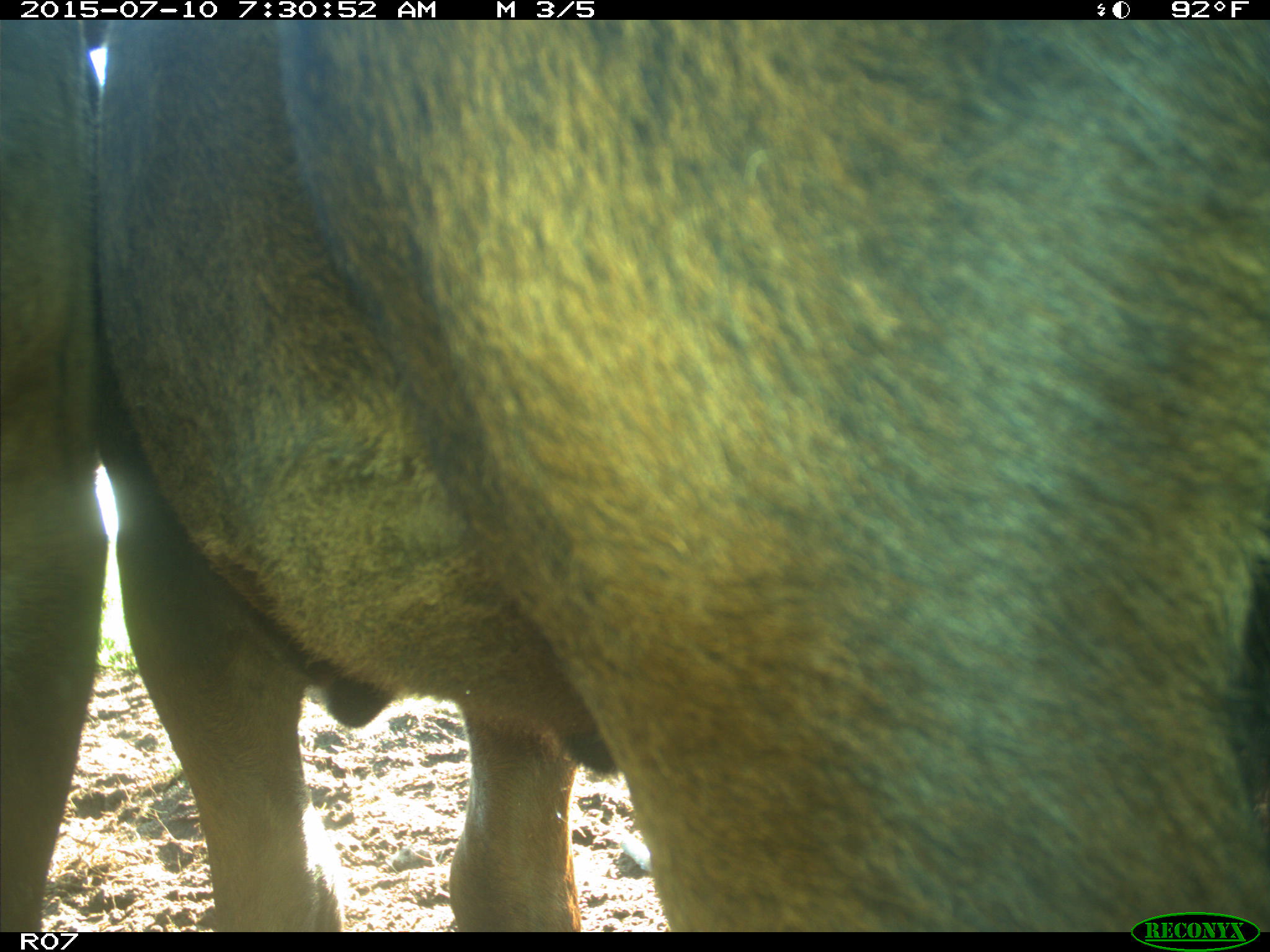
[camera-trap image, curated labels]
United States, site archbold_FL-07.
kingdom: Animalia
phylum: Chordata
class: Mammalia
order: Artiodactyla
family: Bovidae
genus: Bos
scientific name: Bos taurus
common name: domestic cow